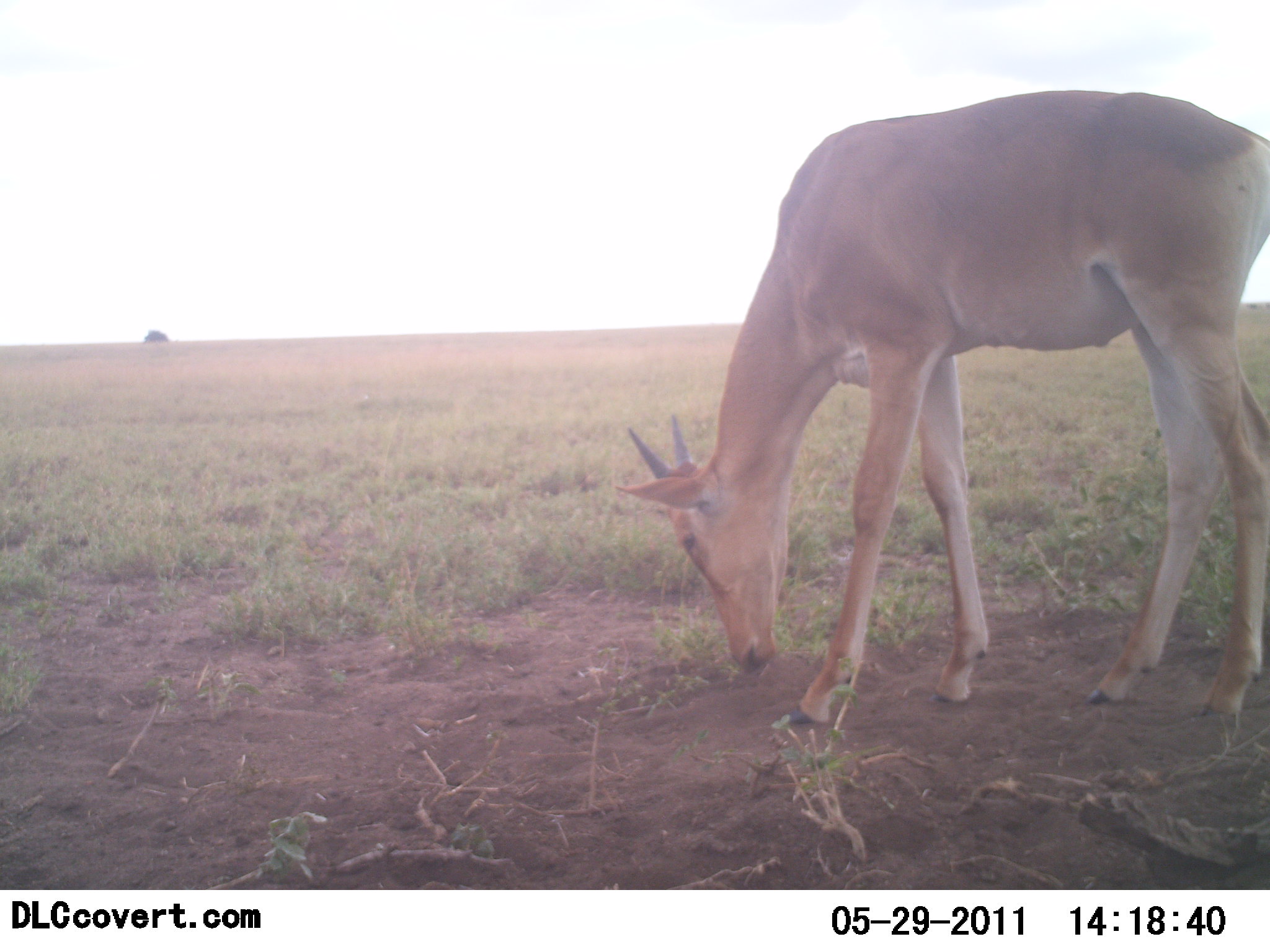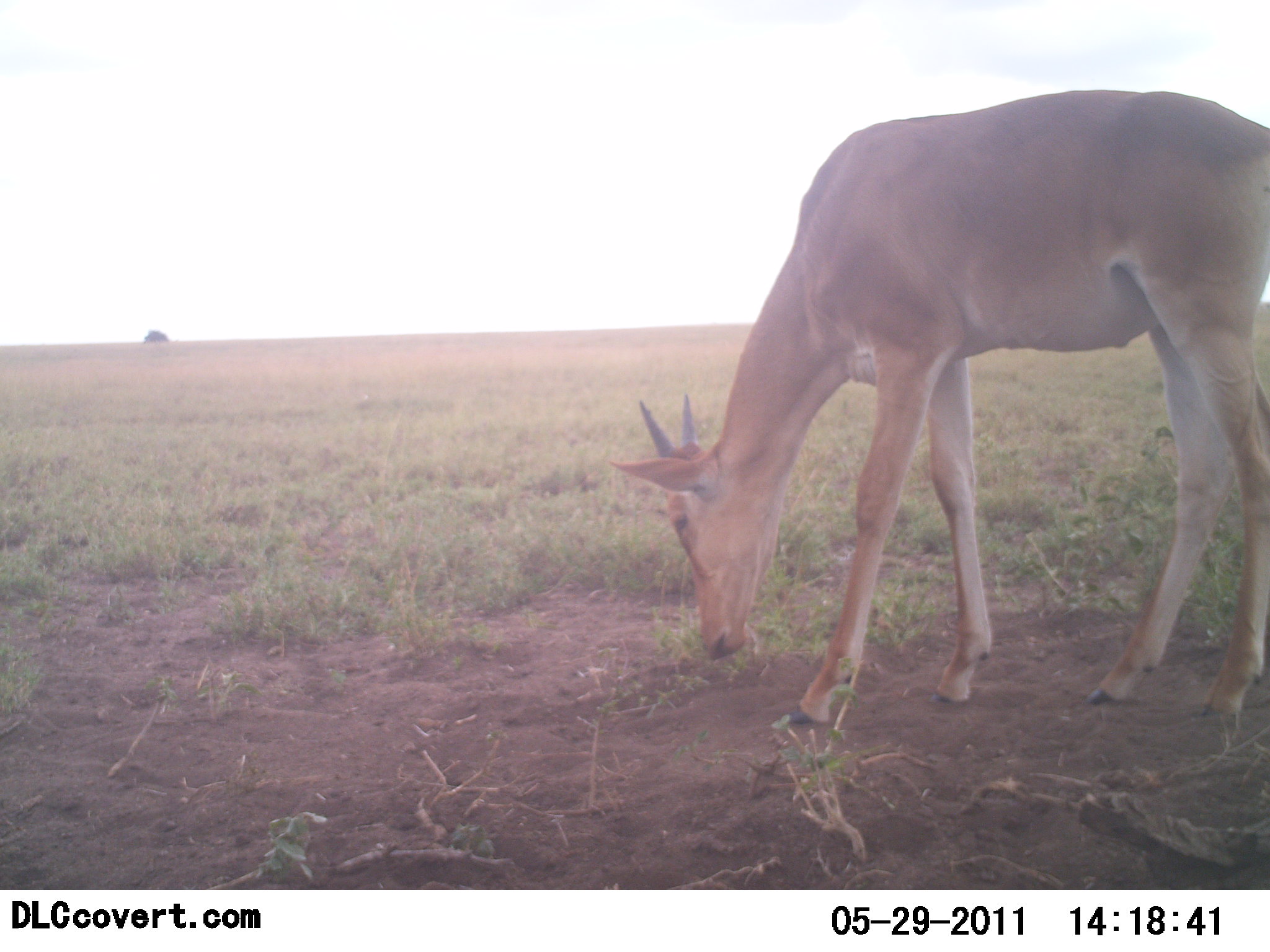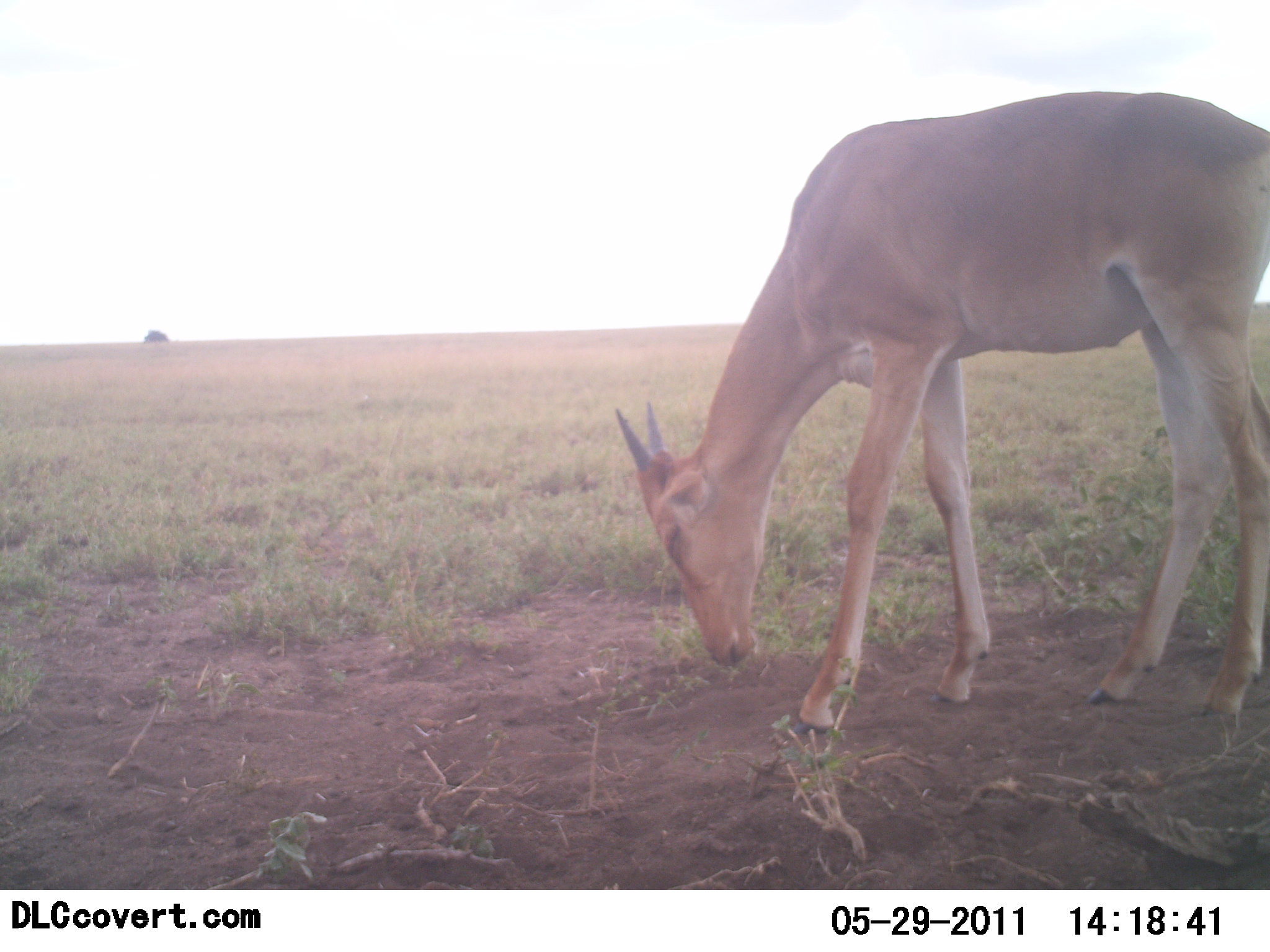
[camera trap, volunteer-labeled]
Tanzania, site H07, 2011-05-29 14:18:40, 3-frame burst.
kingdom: Animalia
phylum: Chordata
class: Mammalia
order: Artiodactyla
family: Bovidae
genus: Nanger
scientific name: Nanger granti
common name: grant's gazelle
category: gazellegrants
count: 1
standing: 17%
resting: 0%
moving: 0%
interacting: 0%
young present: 0%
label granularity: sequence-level